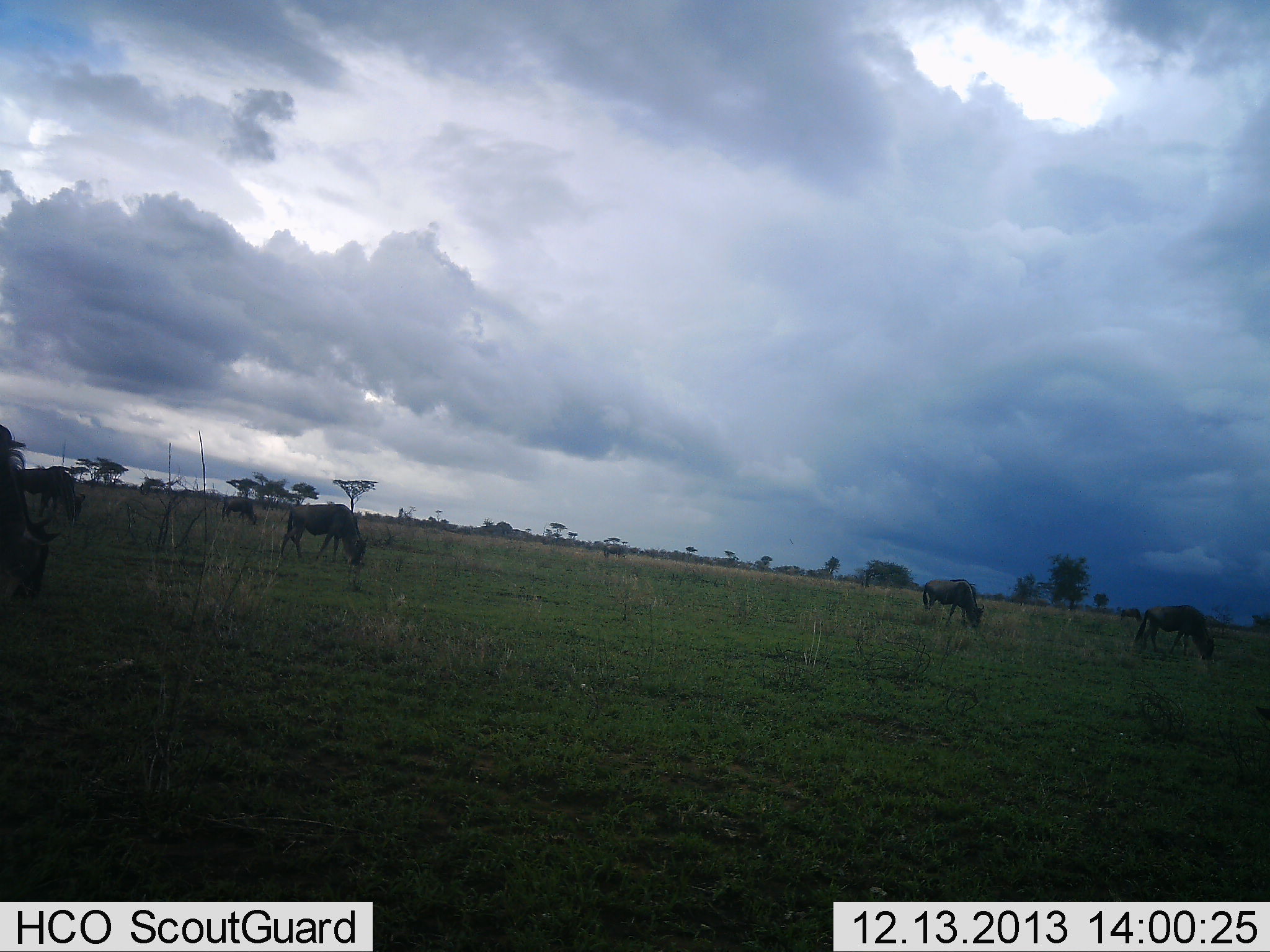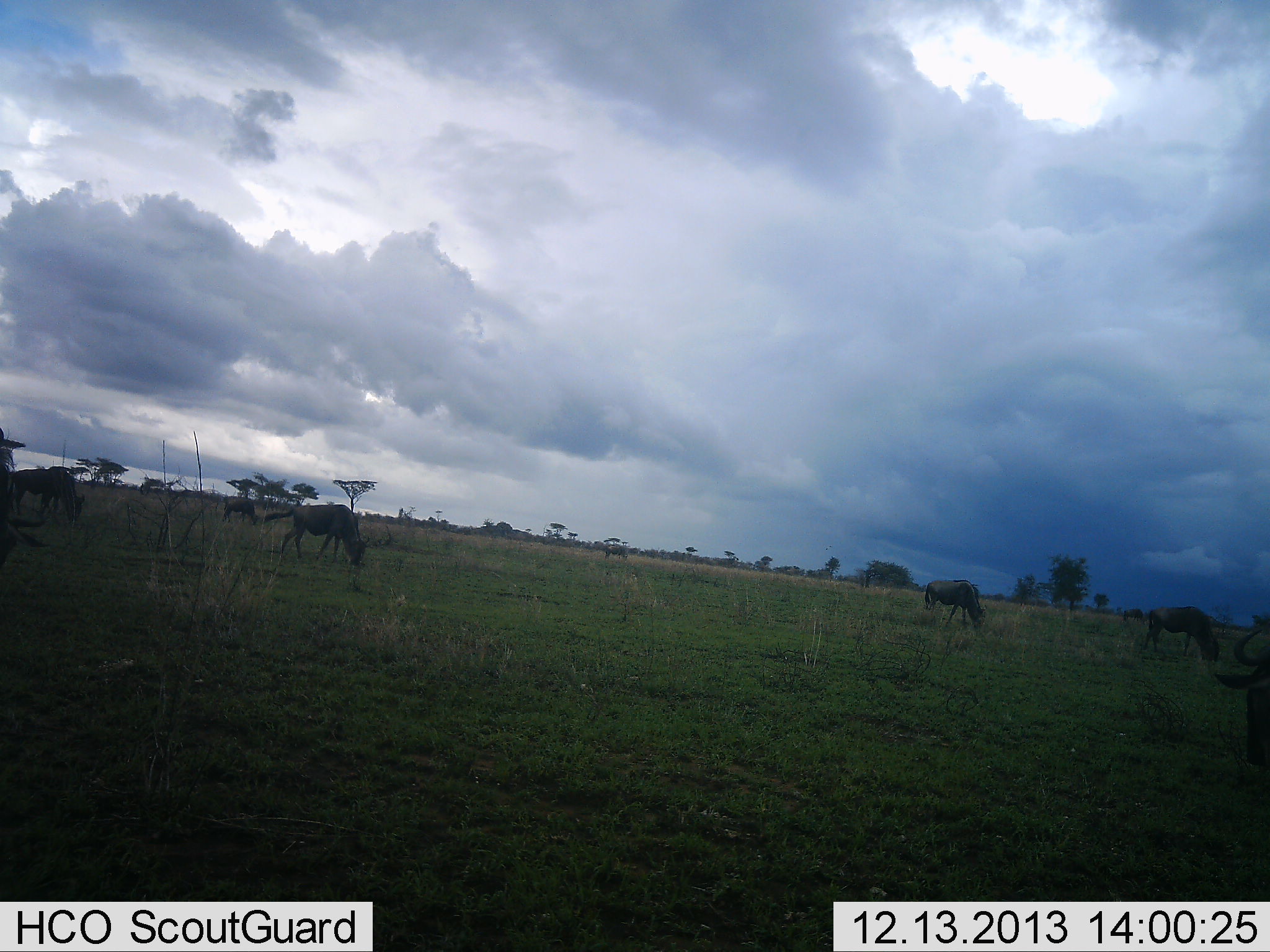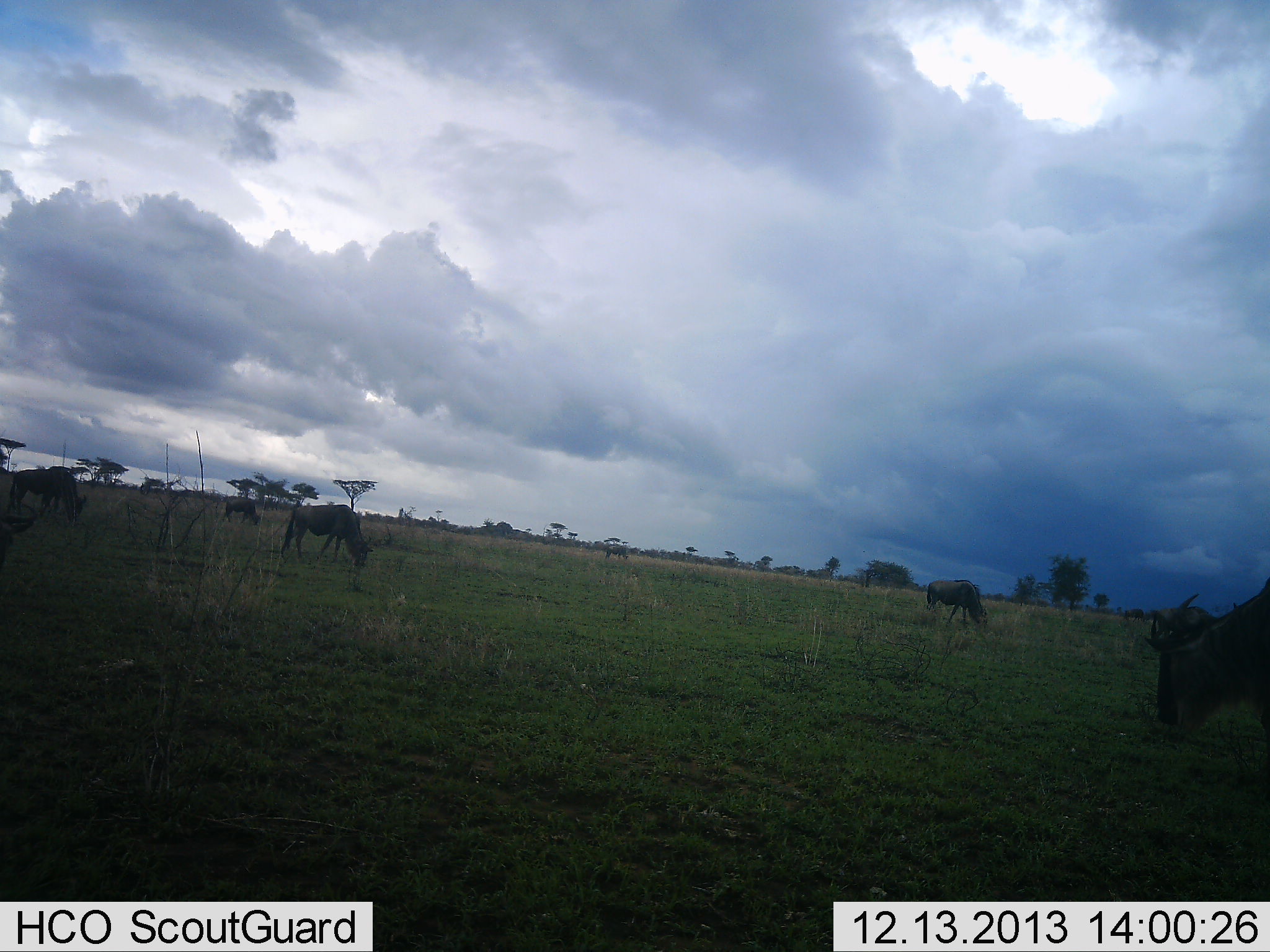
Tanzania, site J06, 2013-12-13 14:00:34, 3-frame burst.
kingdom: Animalia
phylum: Chordata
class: Mammalia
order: Artiodactyla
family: Bovidae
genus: Connochaetes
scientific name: Connochaetes taurinus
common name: blue wildebeest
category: wildebeest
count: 7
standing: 10%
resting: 10%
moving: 40%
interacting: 0%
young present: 0%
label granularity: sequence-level